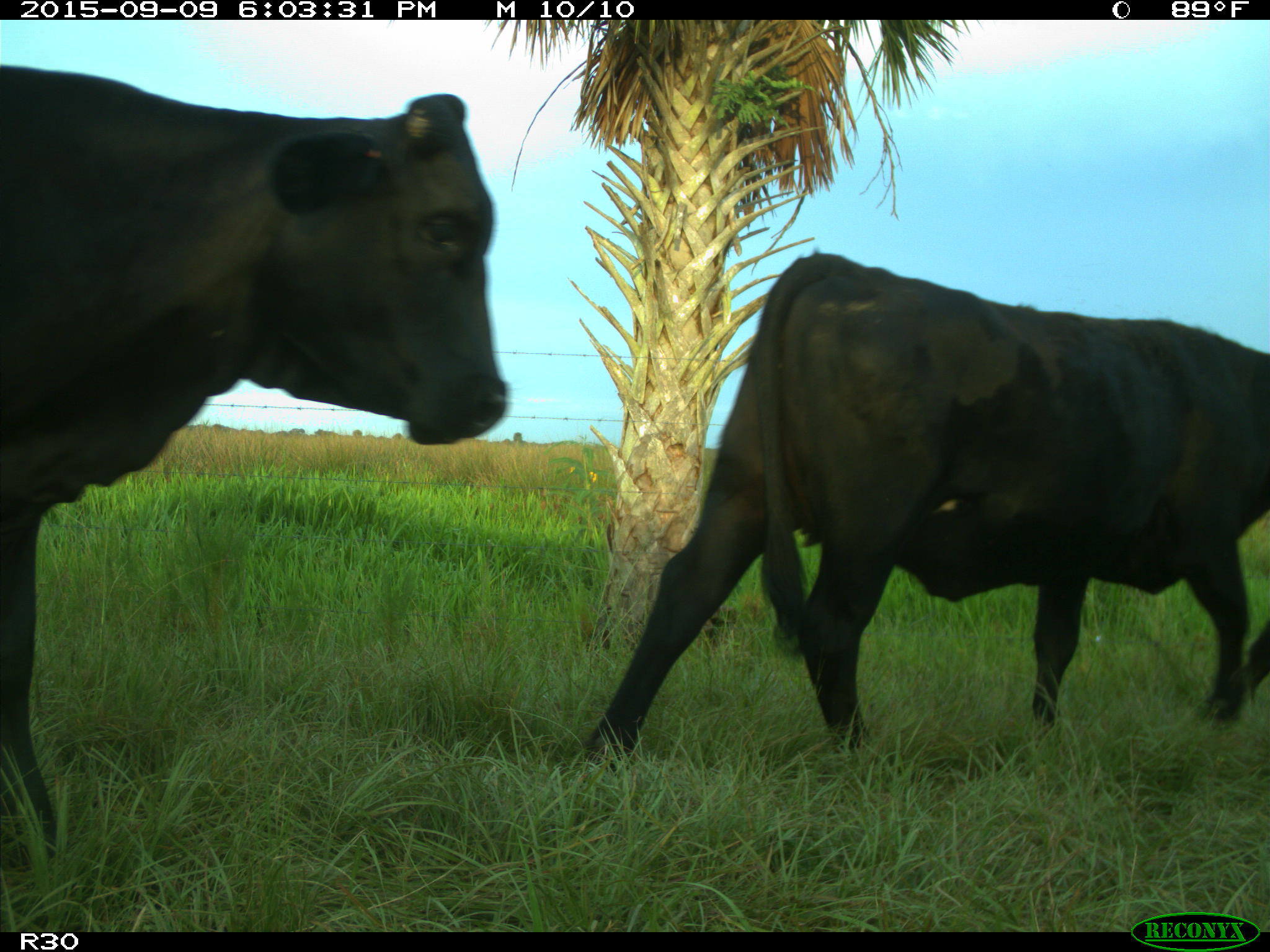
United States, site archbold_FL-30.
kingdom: Animalia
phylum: Chordata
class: Mammalia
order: Artiodactyla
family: Bovidae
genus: Bos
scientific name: Bos taurus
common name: domestic cow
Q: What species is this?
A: Bos taurus (domestic cow).